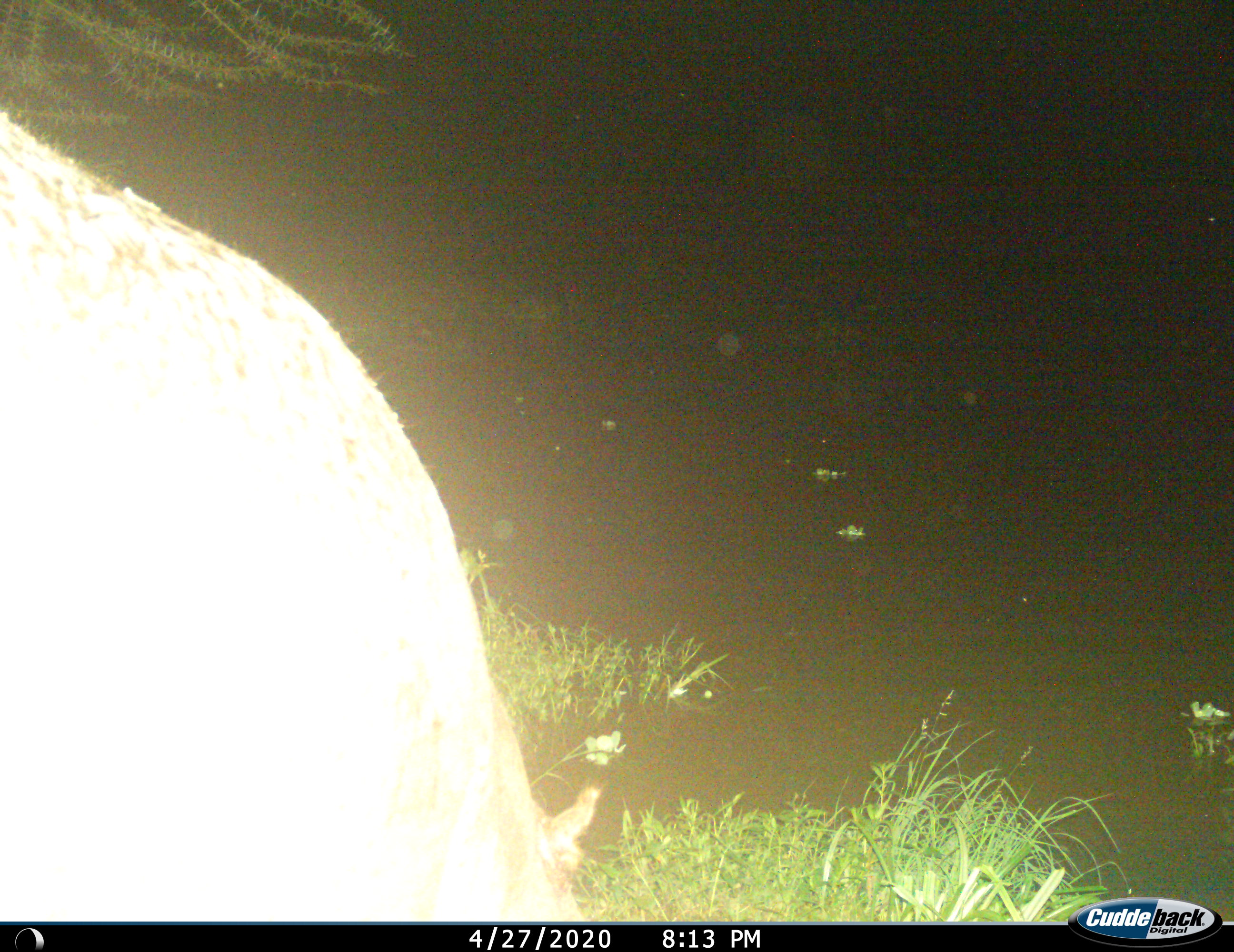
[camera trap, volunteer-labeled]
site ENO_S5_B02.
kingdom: Animalia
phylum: Chordata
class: Mammalia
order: Artiodactyla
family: Hippopotamidae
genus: Hippopotamus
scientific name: Hippopotamus amphibius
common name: hippopotamus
Hippopotamus (Hippopotamus amphibius), count 1. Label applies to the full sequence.